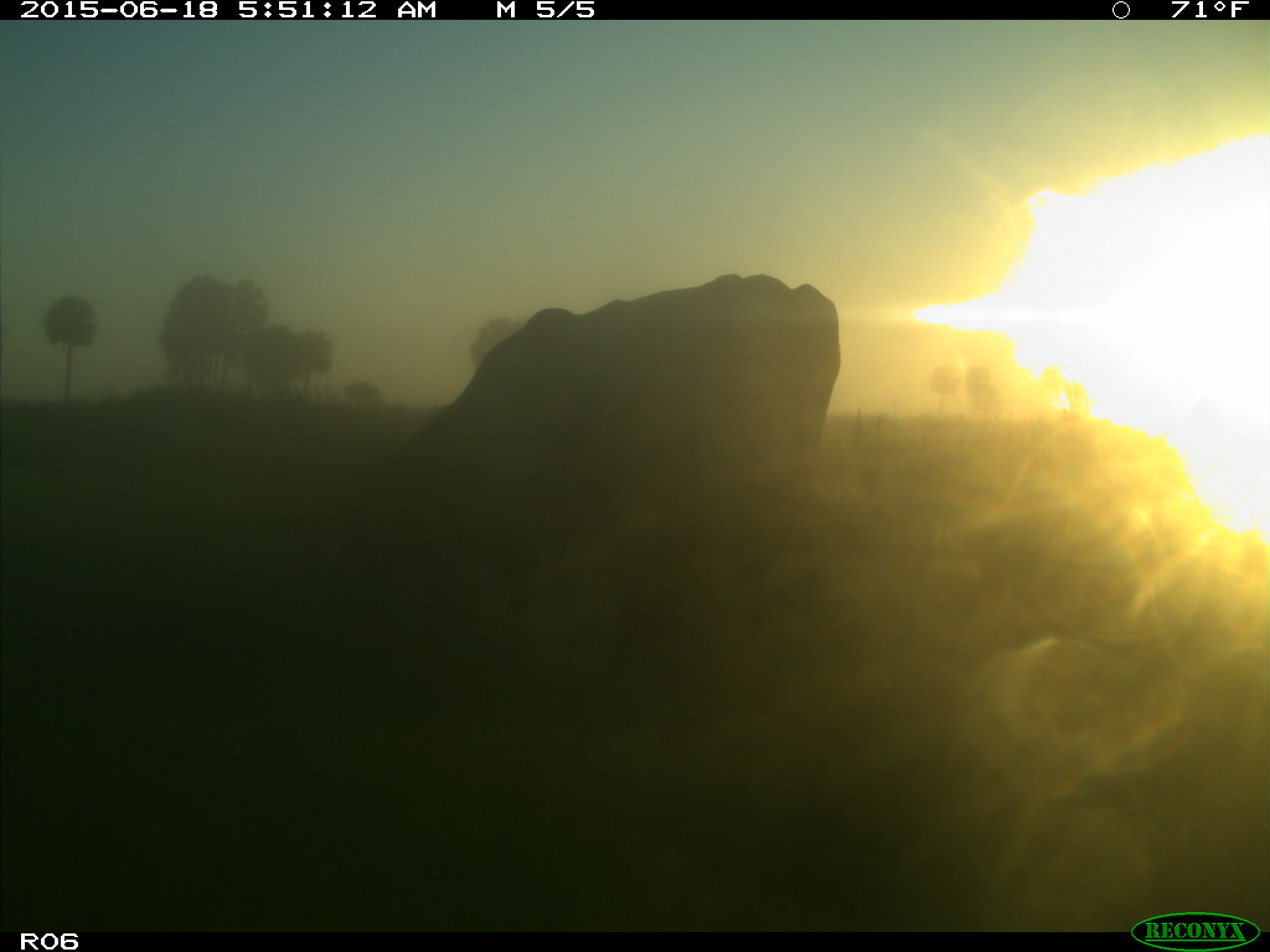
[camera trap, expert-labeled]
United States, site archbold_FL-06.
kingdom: Animalia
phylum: Chordata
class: Mammalia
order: Artiodactyla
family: Bovidae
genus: Bos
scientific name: Bos taurus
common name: domestic cow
Bos taurus (domestic cow).